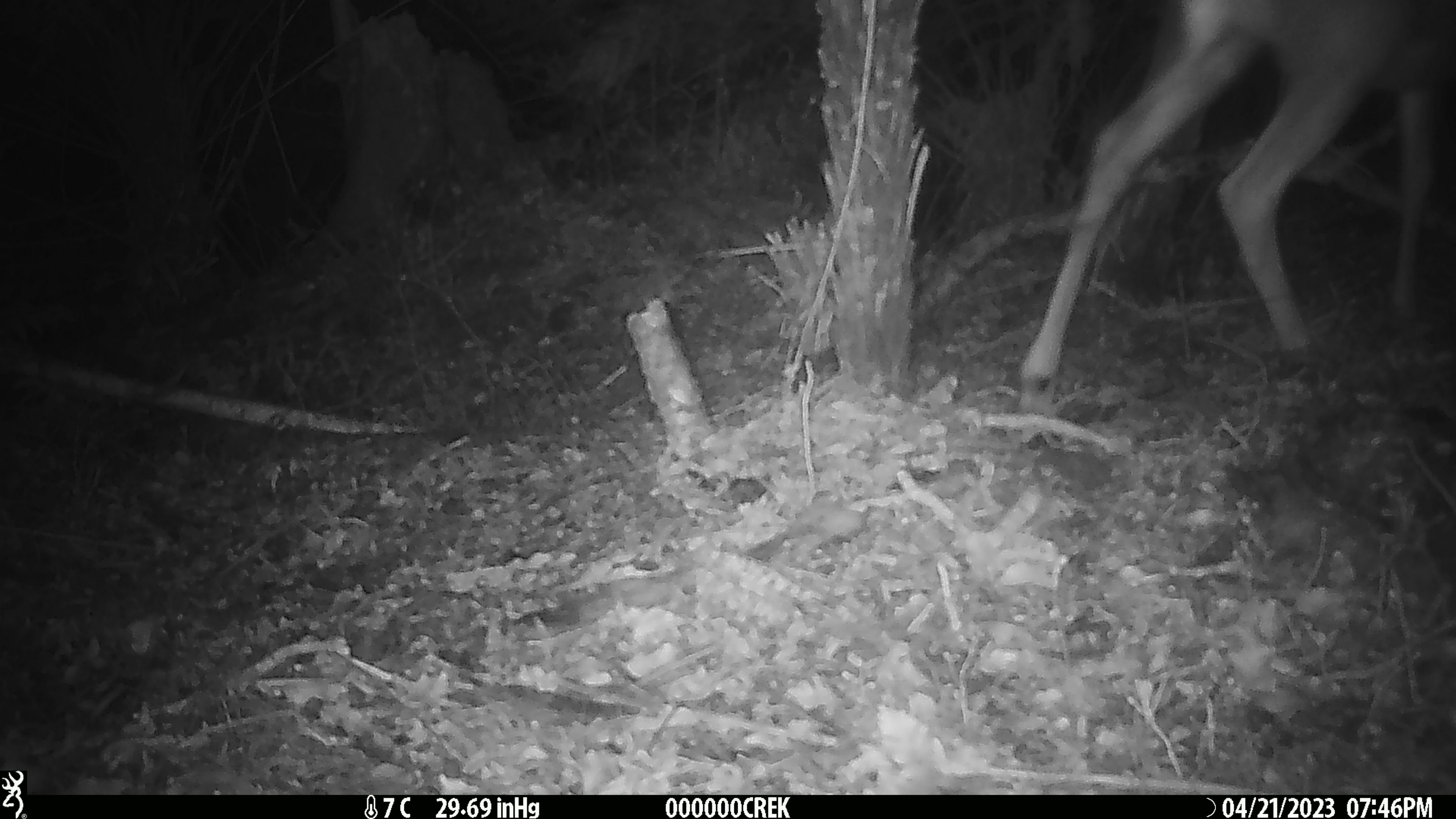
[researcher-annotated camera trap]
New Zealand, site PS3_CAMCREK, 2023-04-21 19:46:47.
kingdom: Animalia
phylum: Chordata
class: Mammalia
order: Artiodactyla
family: Cervidae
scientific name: Cervidae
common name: deer